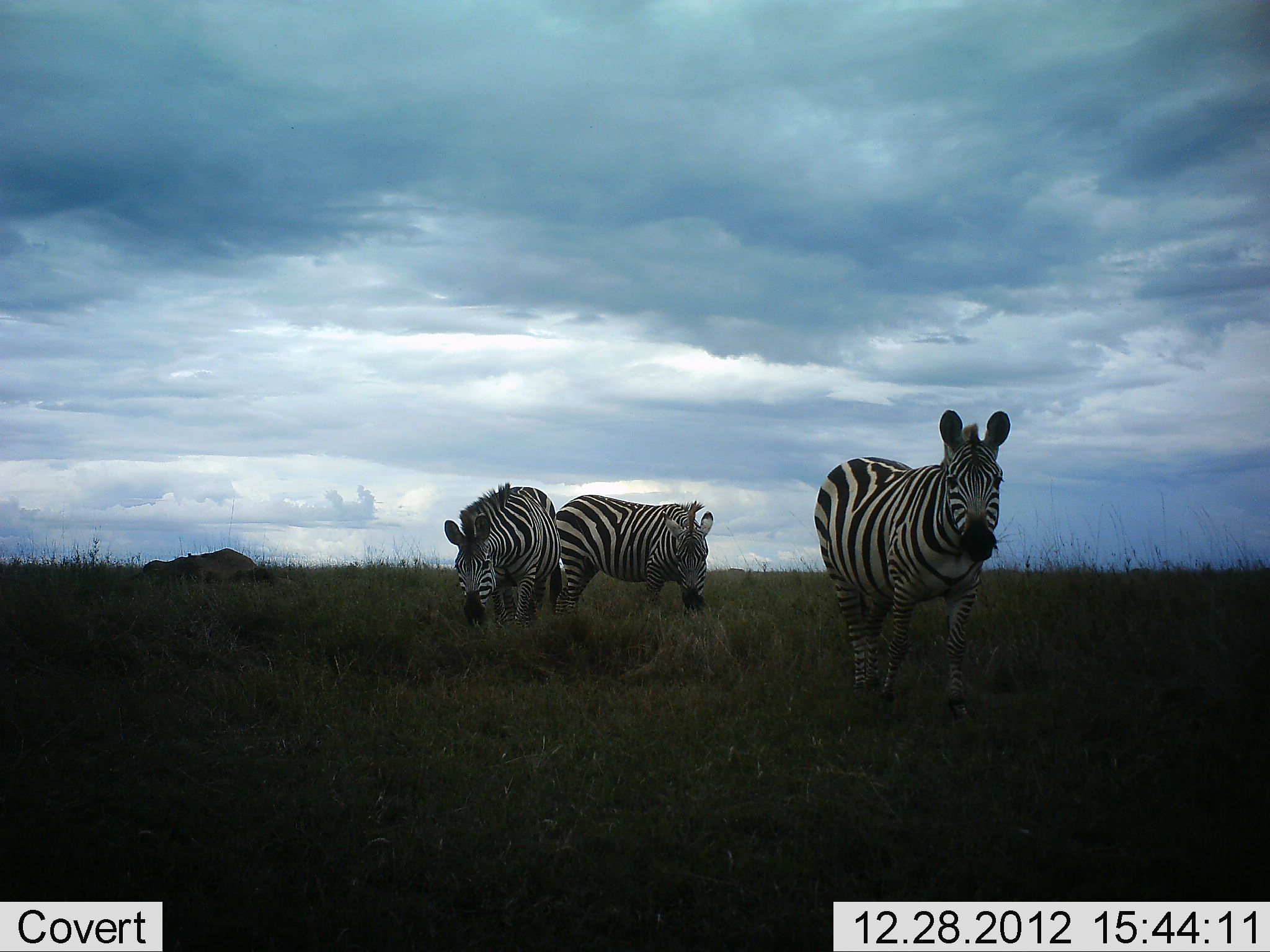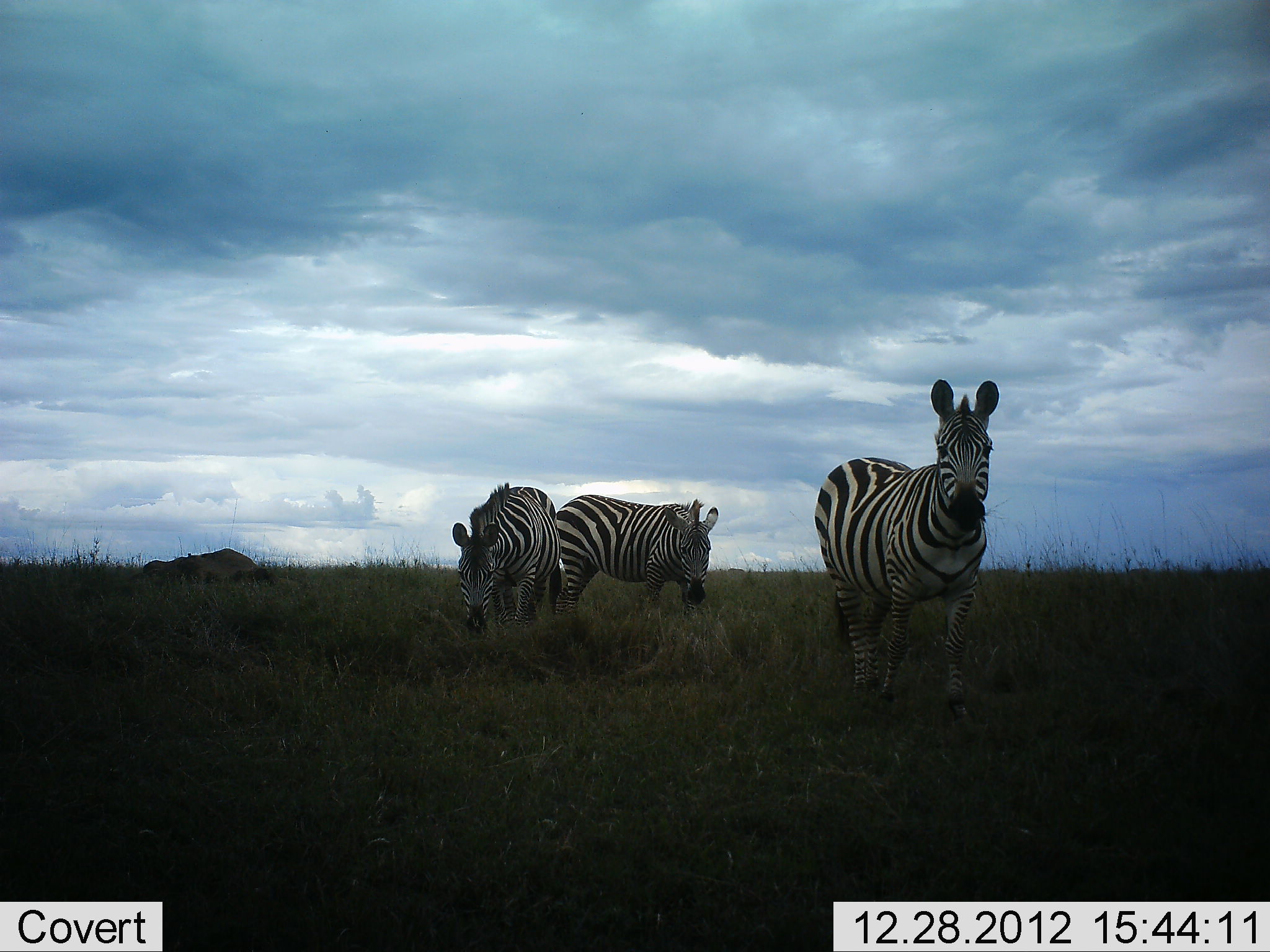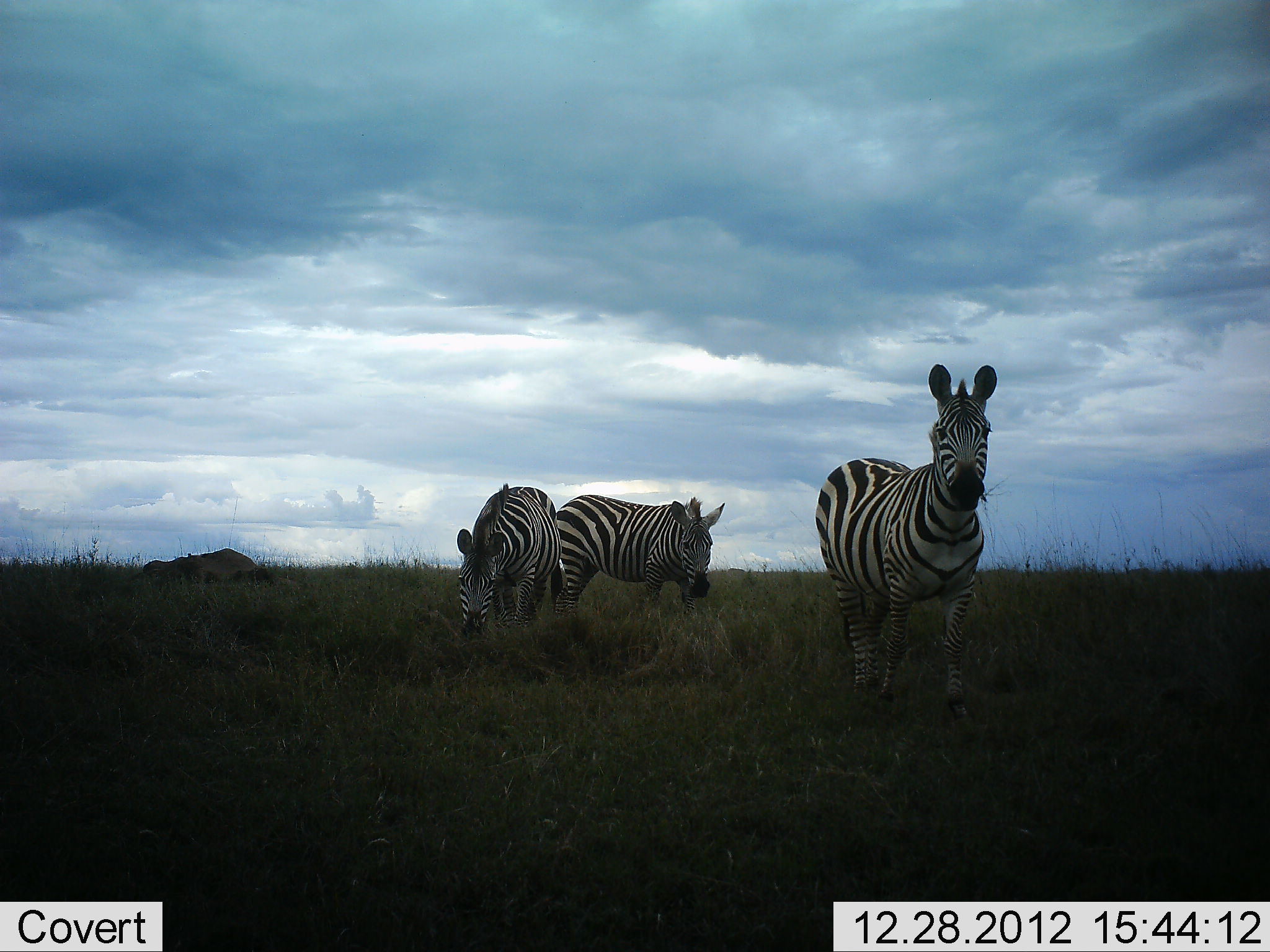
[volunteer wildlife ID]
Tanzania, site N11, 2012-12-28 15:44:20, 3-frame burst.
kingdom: Animalia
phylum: Chordata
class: Mammalia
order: Perissodactyla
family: Equidae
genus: Equus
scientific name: Equus quagga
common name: plains zebra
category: zebra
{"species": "zebra (plains zebra) (Equus quagga)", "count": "3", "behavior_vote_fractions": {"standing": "74%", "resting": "3%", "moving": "15%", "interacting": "3%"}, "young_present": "0%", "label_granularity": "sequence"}